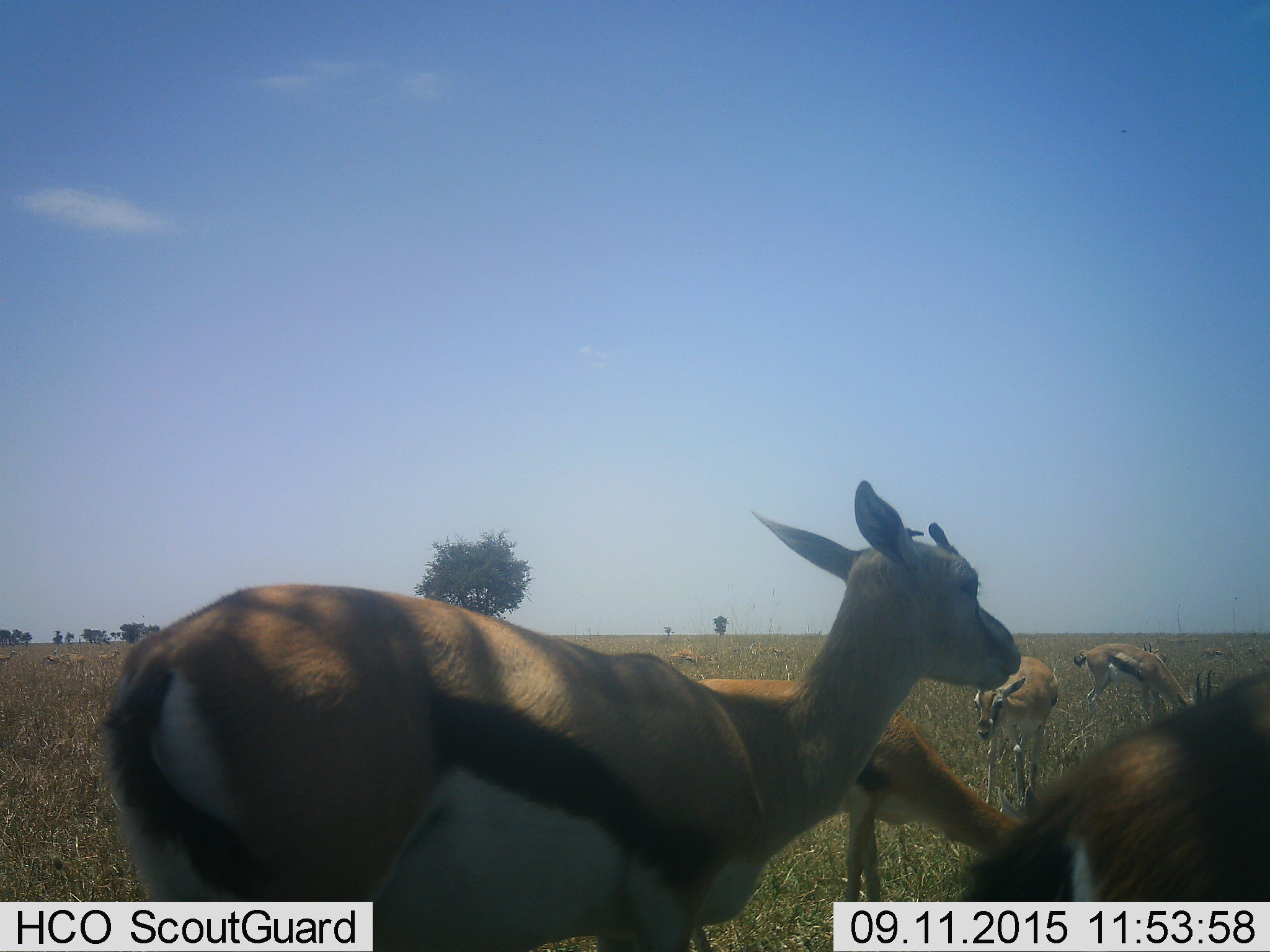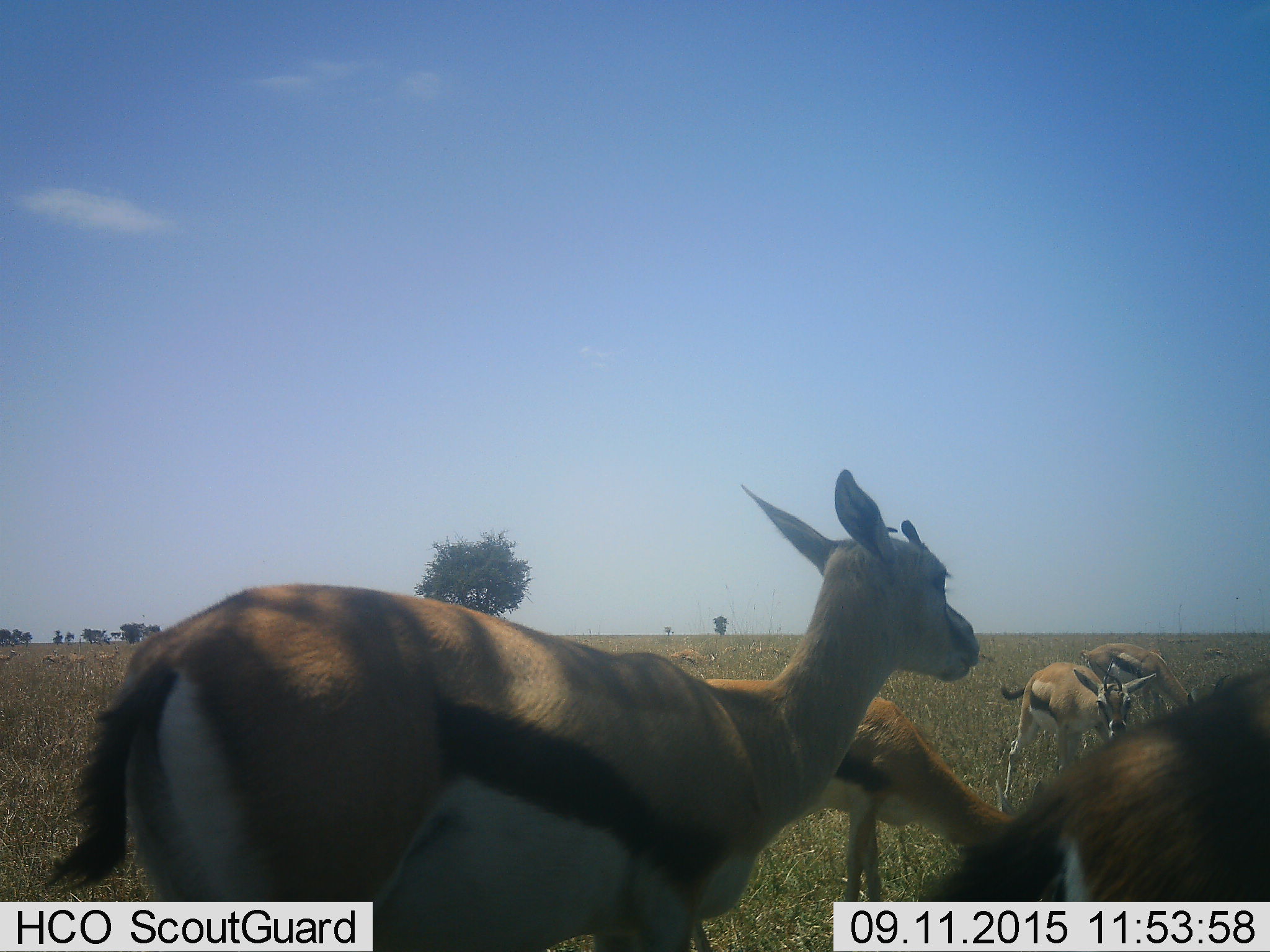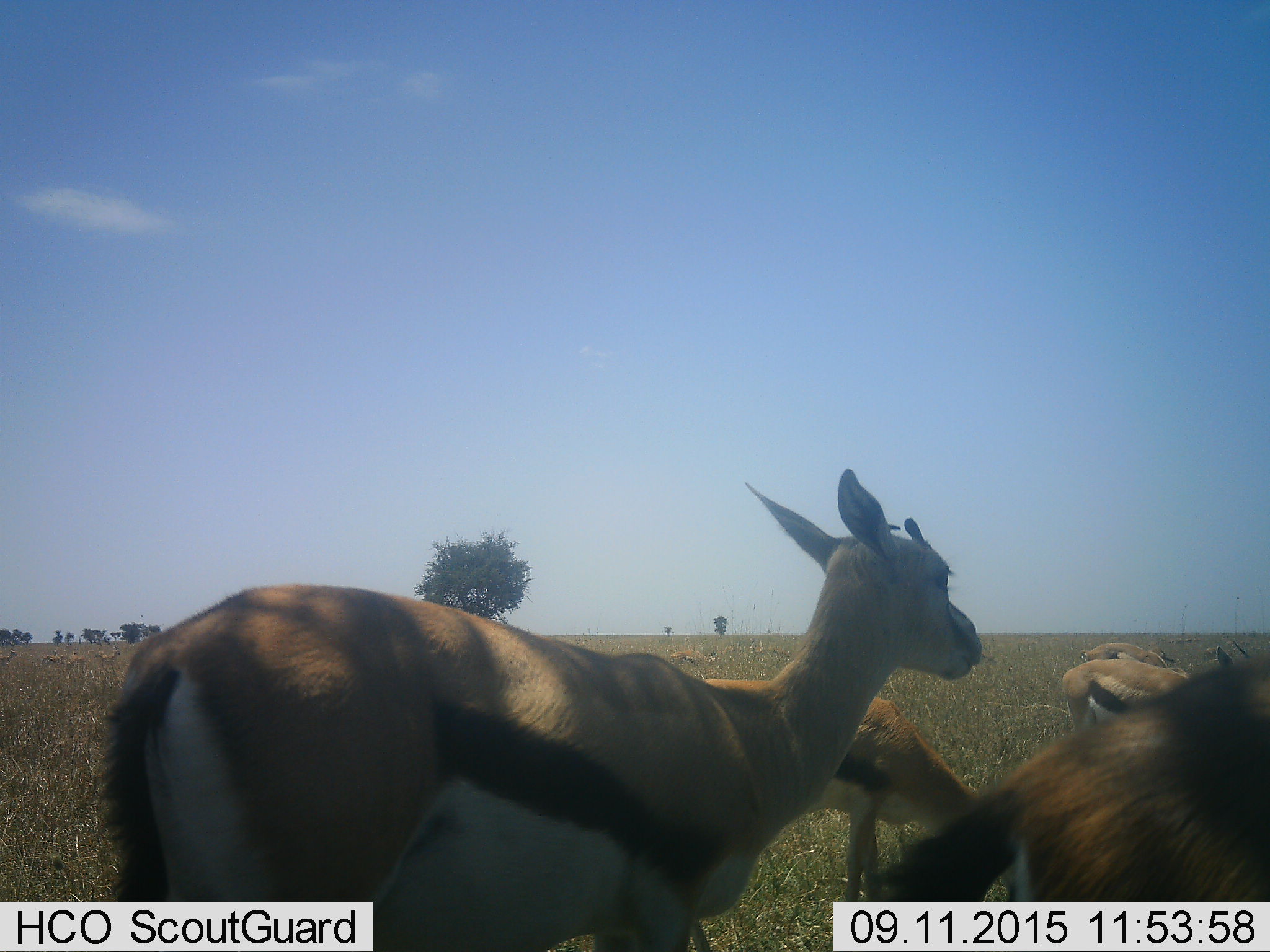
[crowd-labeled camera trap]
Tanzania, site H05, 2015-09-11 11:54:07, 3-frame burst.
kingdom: Animalia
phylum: Chordata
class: Mammalia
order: Artiodactyla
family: Bovidae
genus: Eudorcas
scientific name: Eudorcas thomsonii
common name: thomson's gazelle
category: gazellethomsons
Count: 11-50.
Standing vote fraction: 70%.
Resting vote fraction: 10%.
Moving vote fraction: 20%.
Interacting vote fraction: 10%.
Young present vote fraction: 0%.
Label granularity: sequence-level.